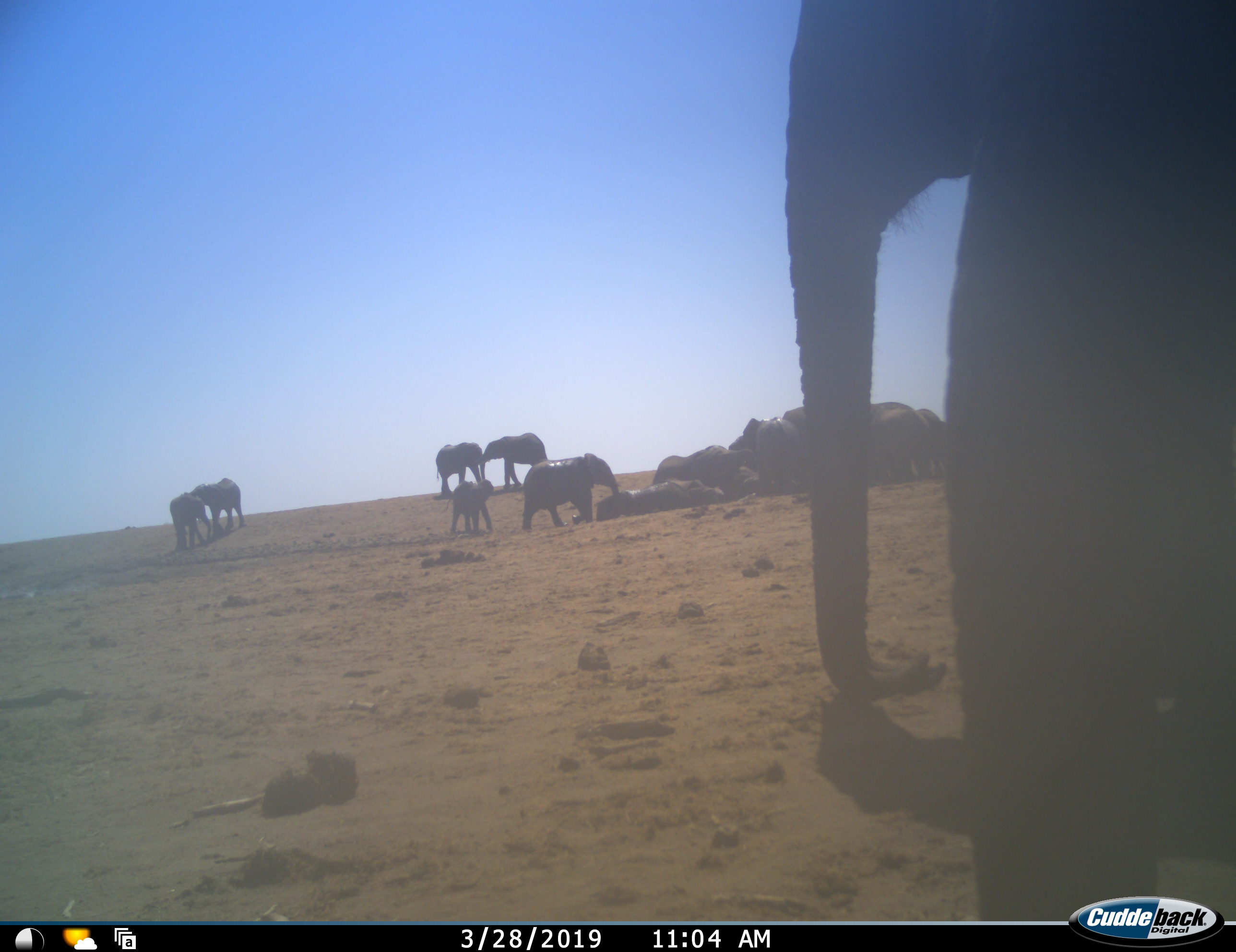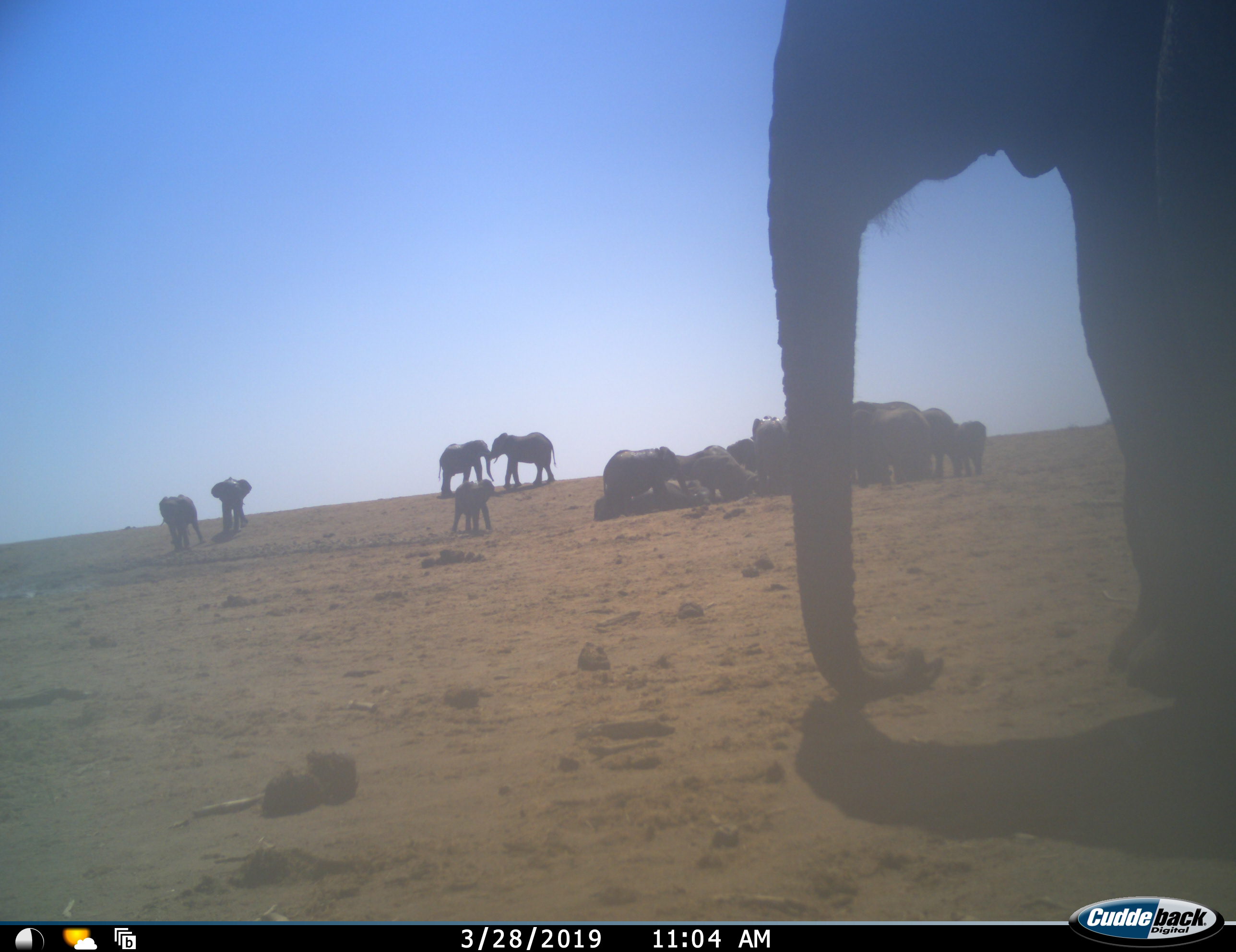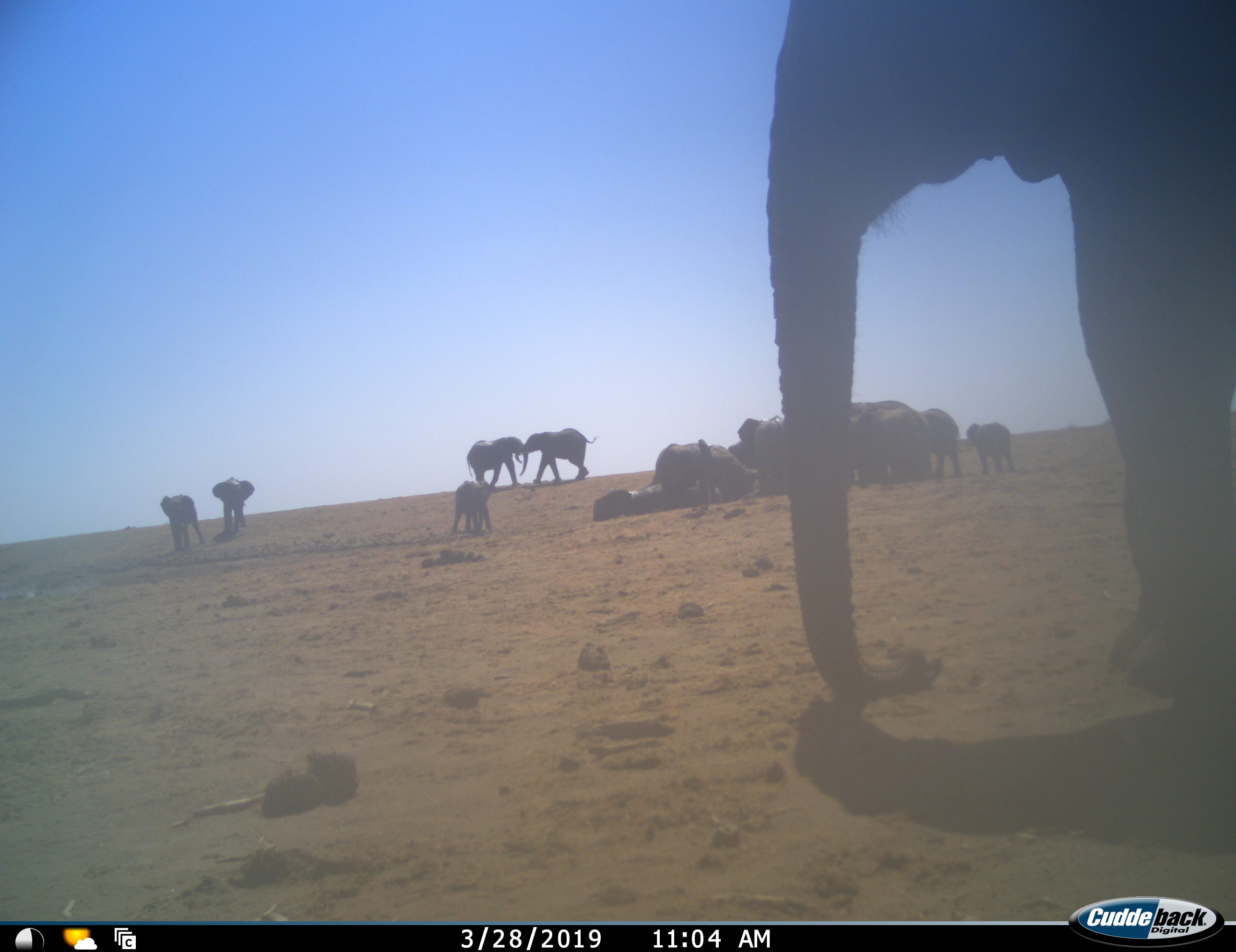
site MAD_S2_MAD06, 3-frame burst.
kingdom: Animalia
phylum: Chordata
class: Mammalia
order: Proboscidea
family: Elephantidae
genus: Loxodonta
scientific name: Loxodonta africana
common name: african bush elephant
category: elephant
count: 11-50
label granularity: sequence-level